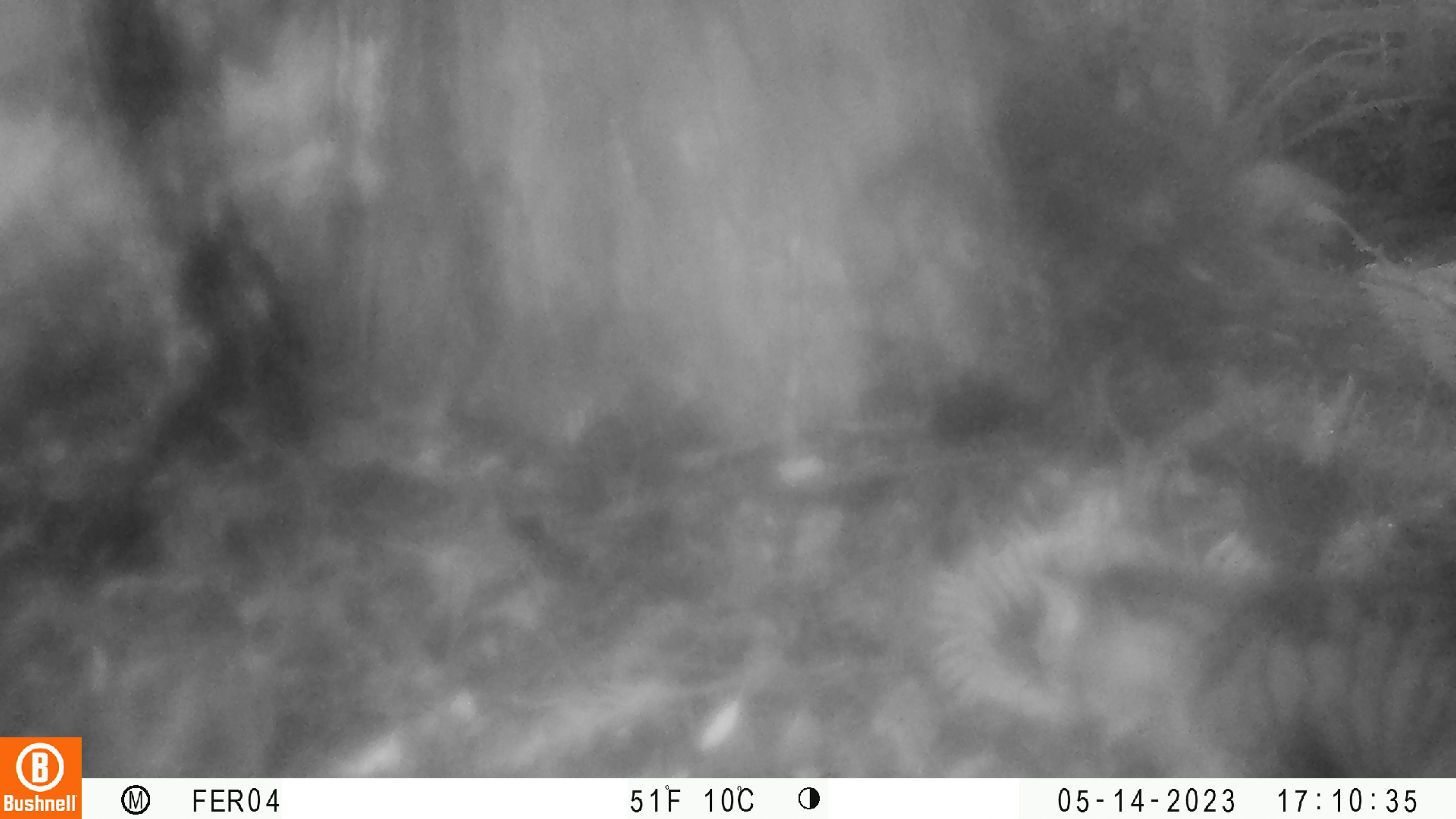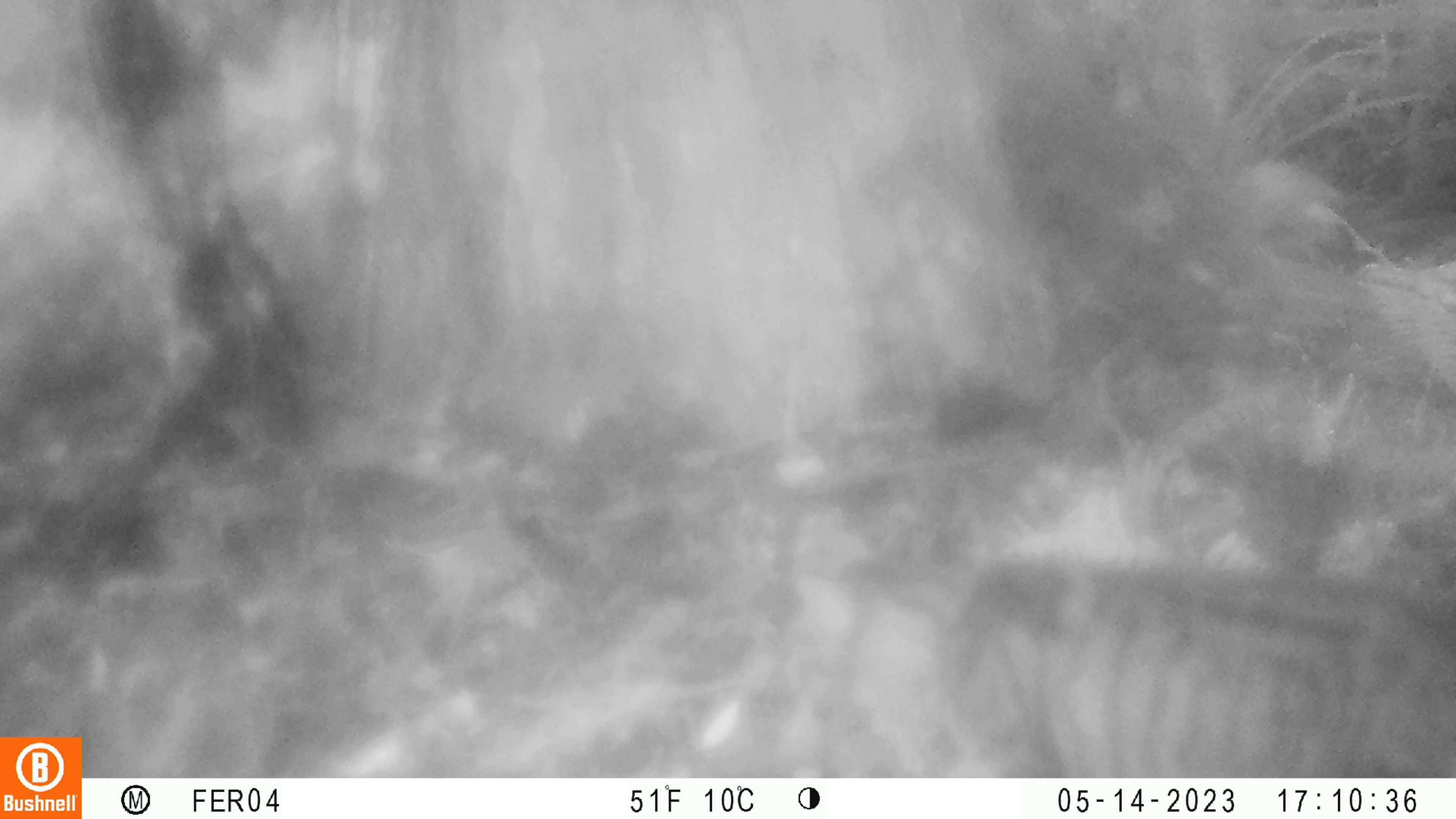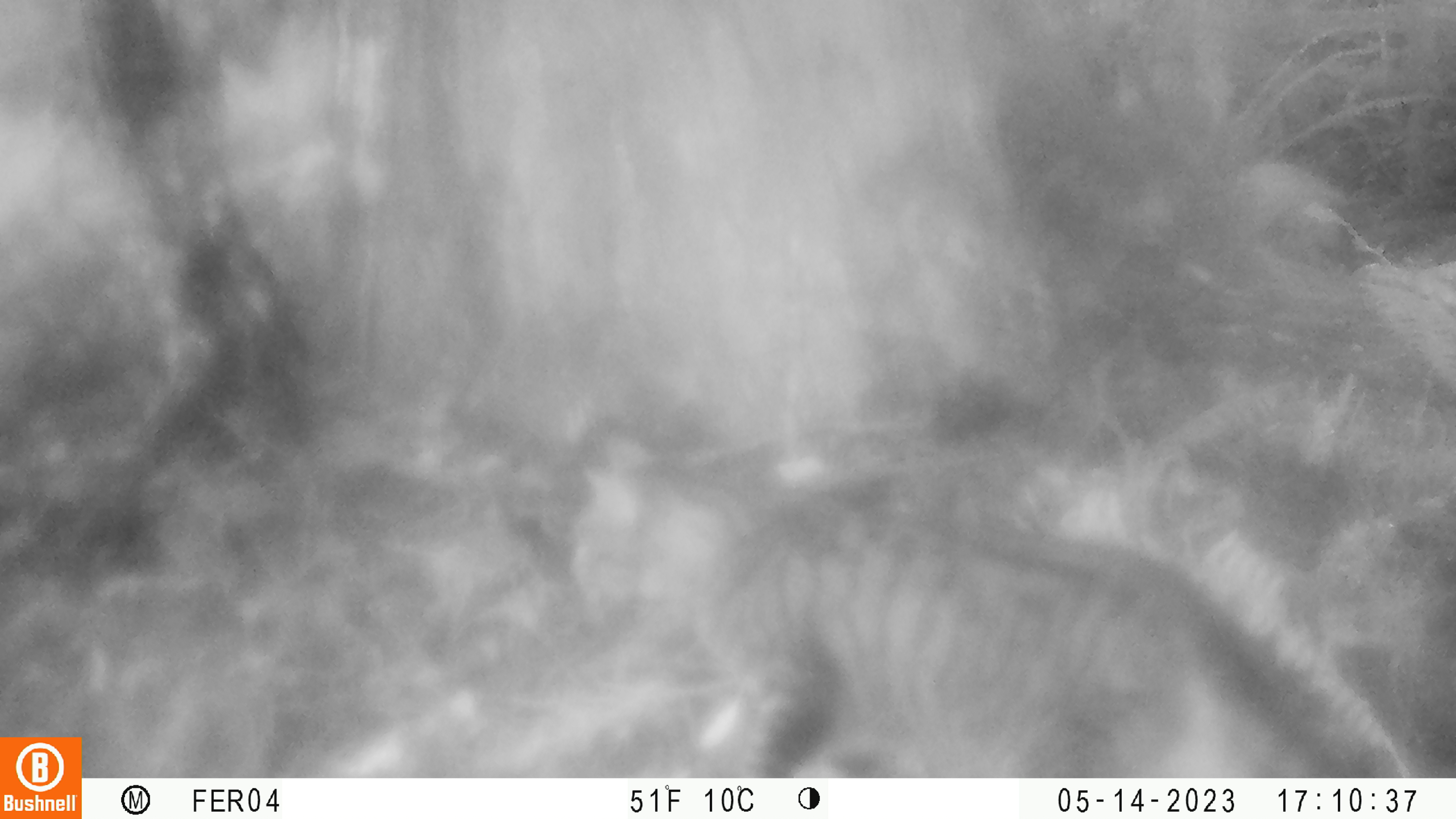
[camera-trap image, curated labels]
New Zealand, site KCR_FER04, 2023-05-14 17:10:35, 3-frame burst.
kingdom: Animalia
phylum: Chordata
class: Mammalia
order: Carnivora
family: Felidae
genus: Felis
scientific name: Felis catus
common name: domestic cat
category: cat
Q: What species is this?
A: Cat (domestic cat) (Felis catus).